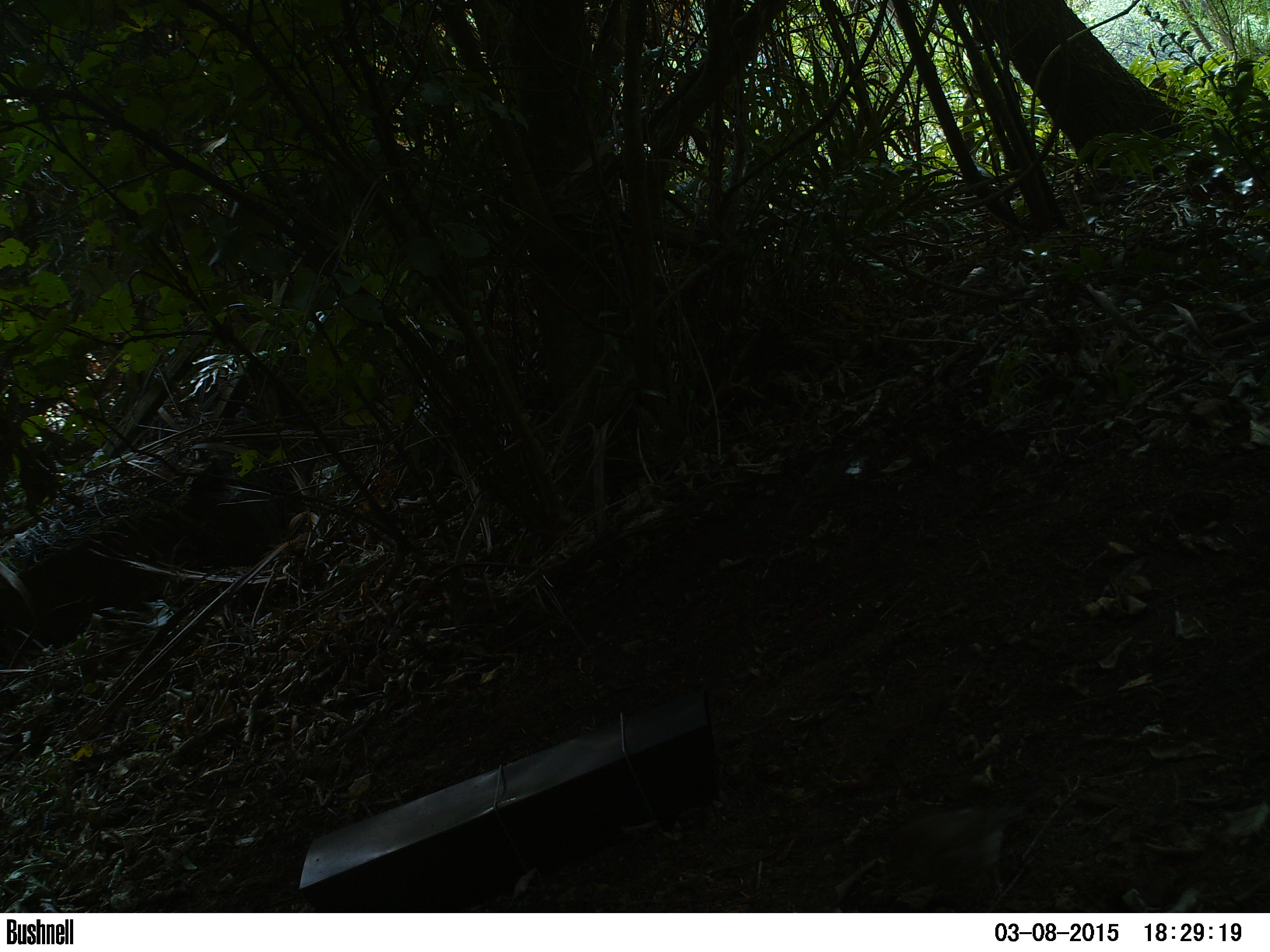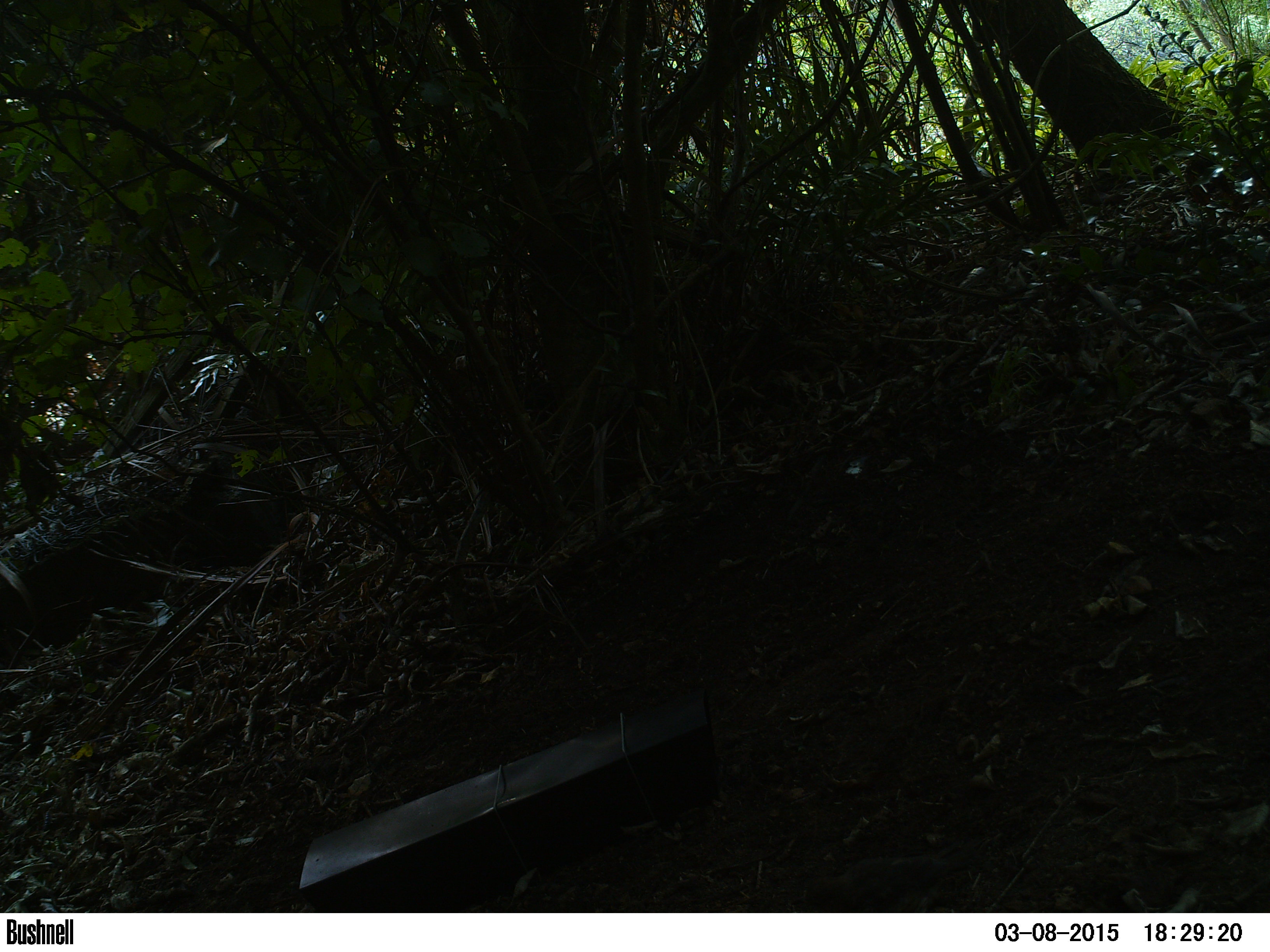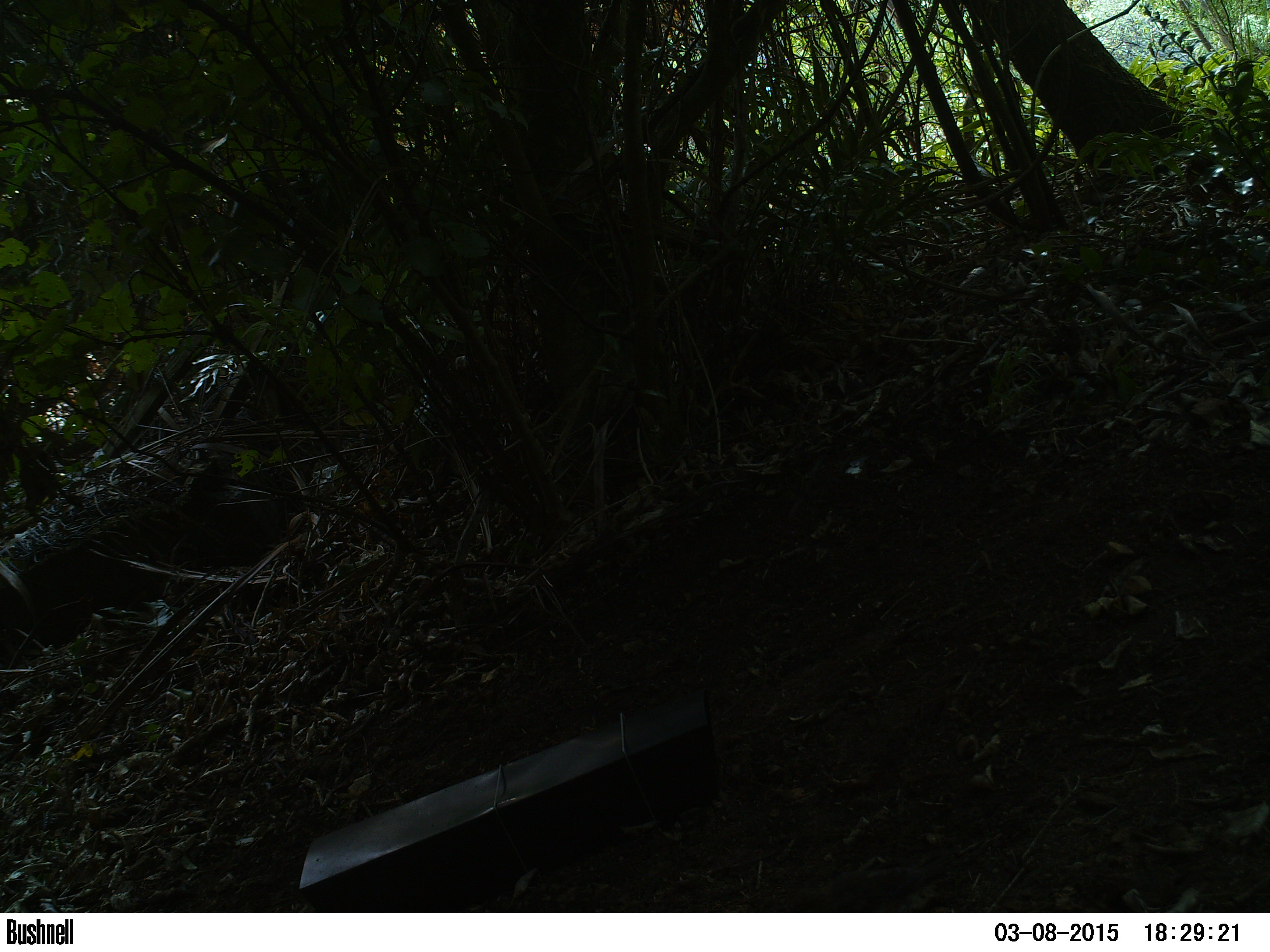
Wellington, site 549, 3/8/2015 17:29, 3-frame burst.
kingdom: Animalia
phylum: Chordata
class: Aves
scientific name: Aves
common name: bird